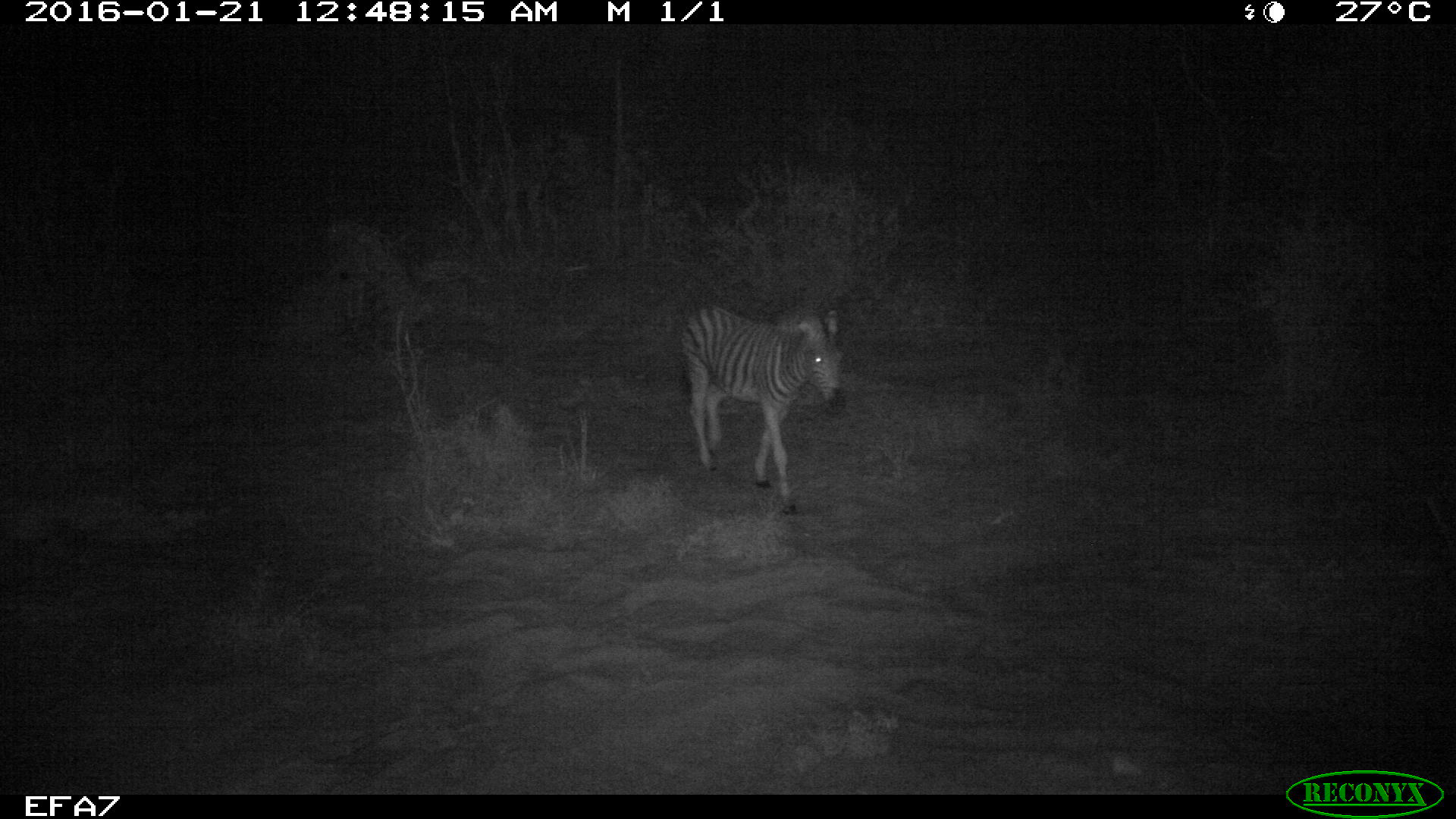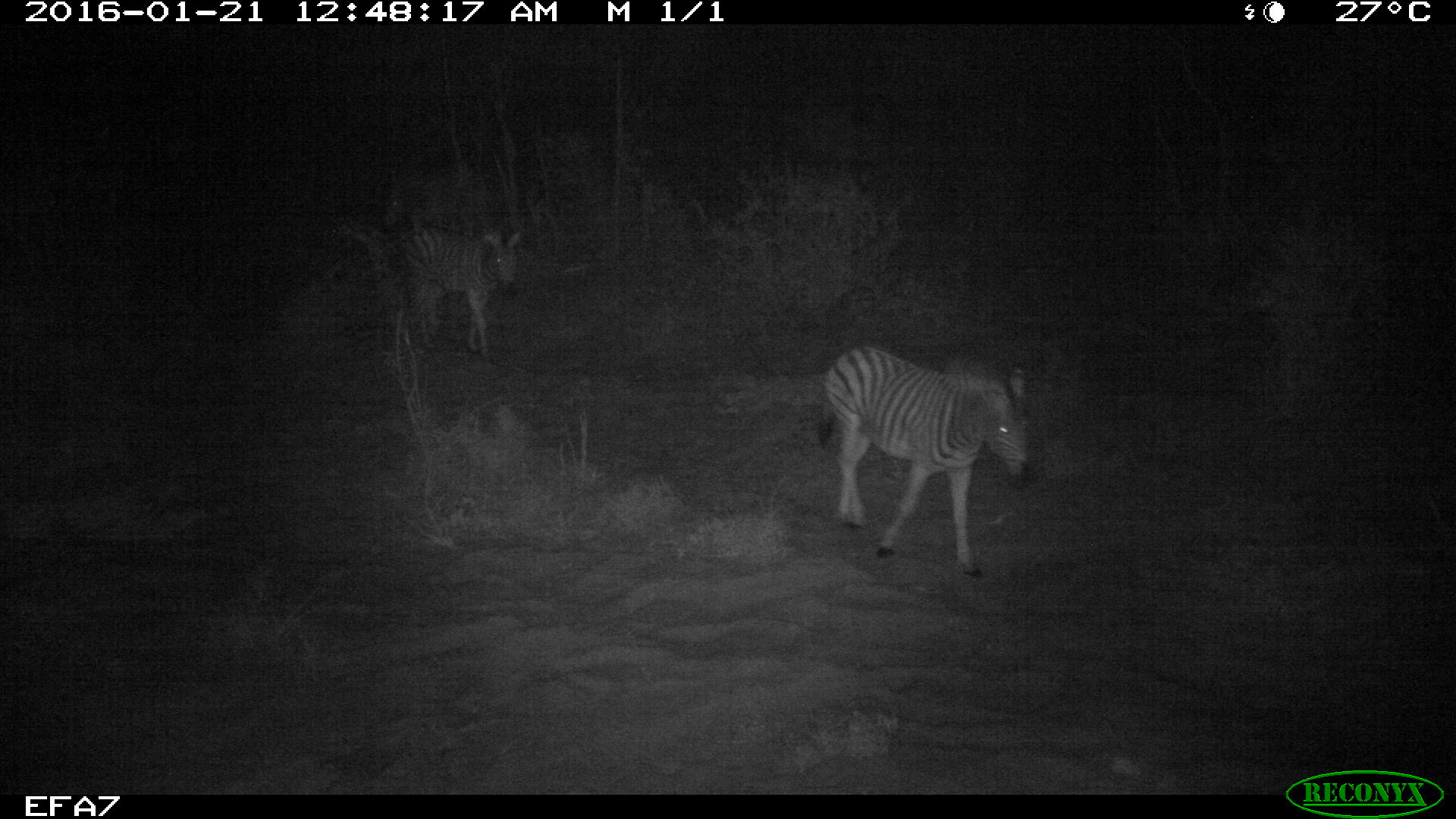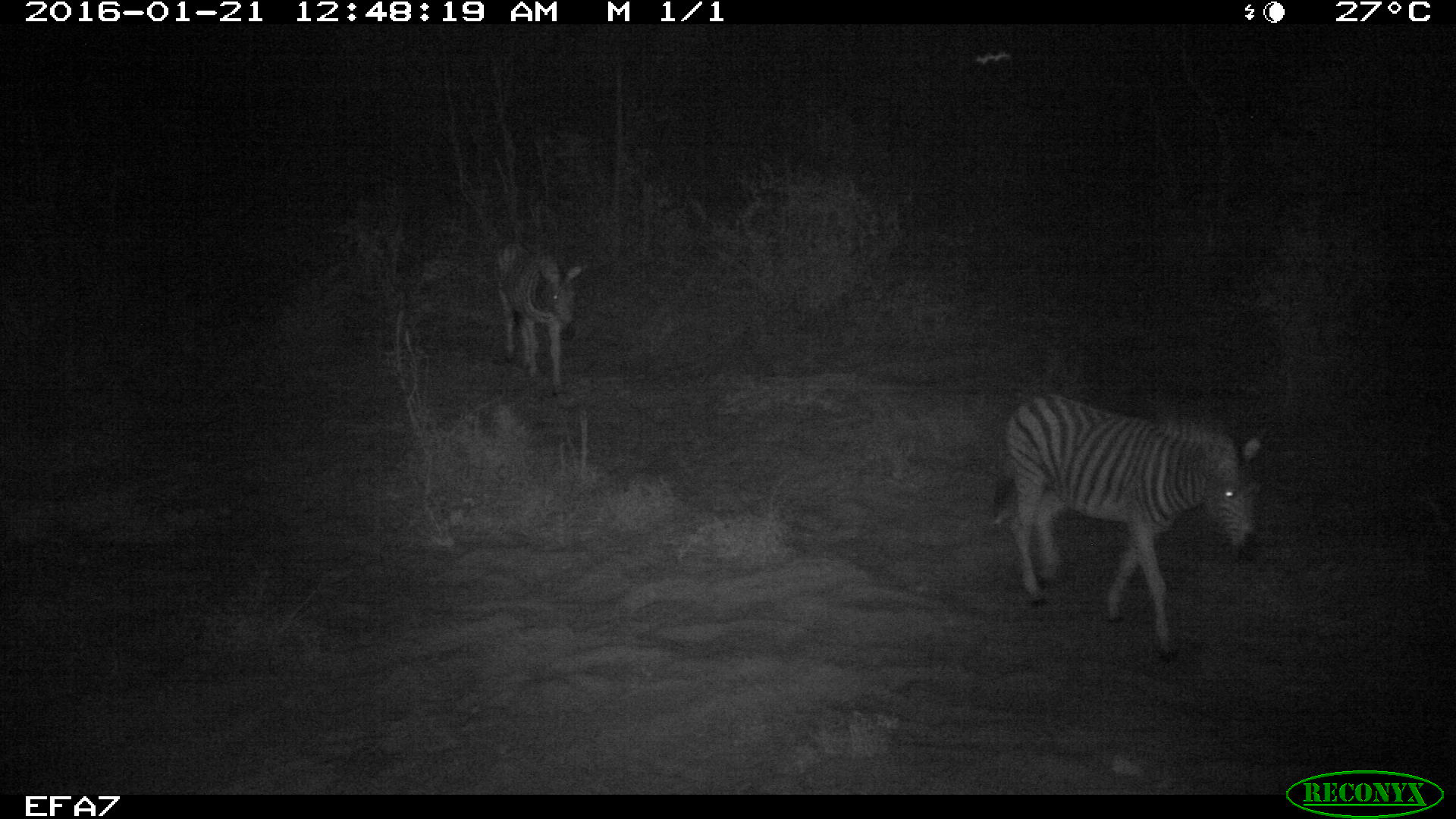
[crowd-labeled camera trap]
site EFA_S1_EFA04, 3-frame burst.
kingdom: Animalia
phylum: Chordata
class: Mammalia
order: Perissodactyla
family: Equidae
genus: Equus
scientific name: Equus quagga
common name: plains zebra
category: zebraplains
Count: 2.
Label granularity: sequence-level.